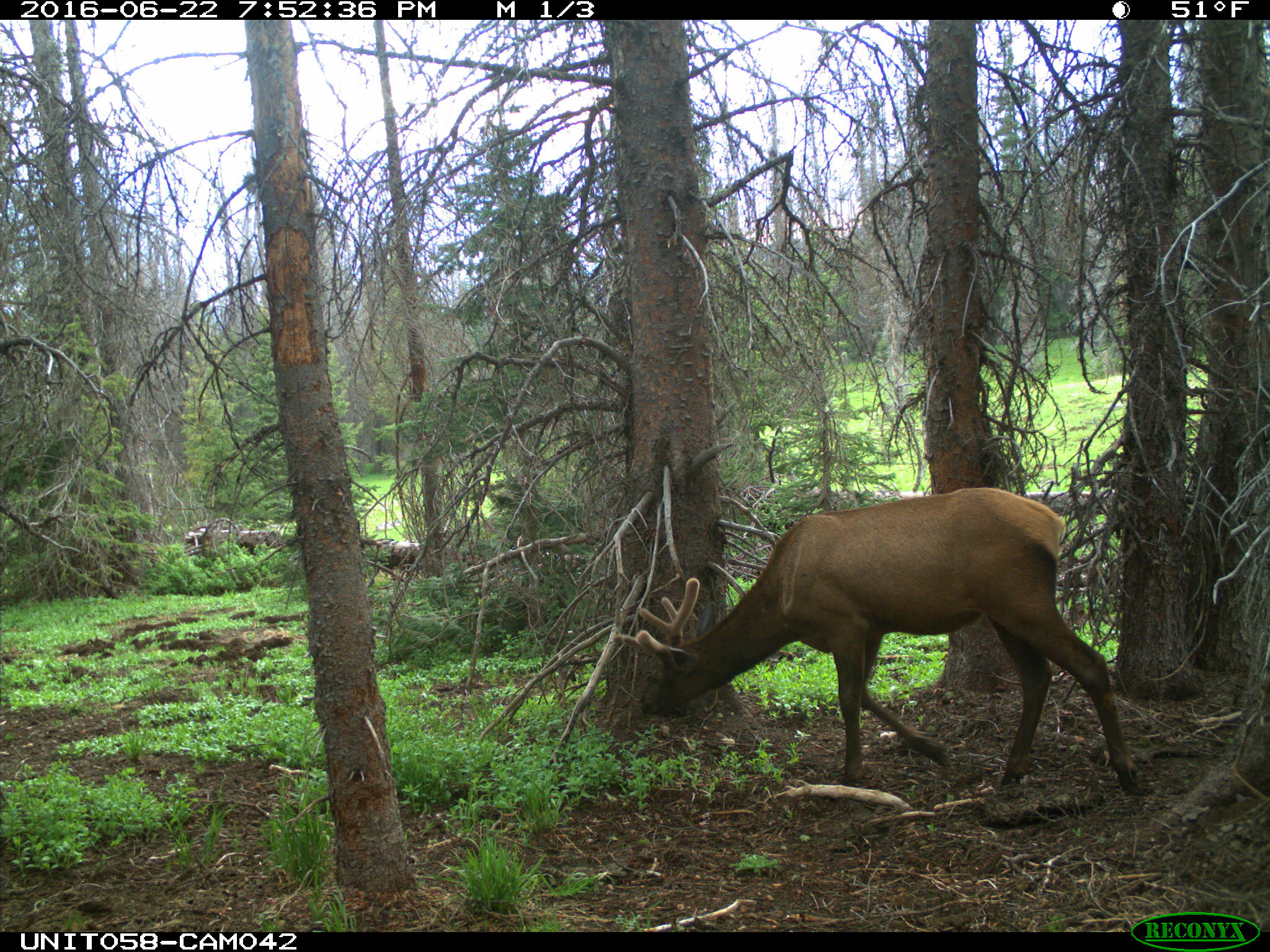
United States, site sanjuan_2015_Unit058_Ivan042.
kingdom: Animalia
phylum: Chordata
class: Mammalia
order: Artiodactyla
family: Cervidae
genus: Cervus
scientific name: Cervus elaphus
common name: red deer